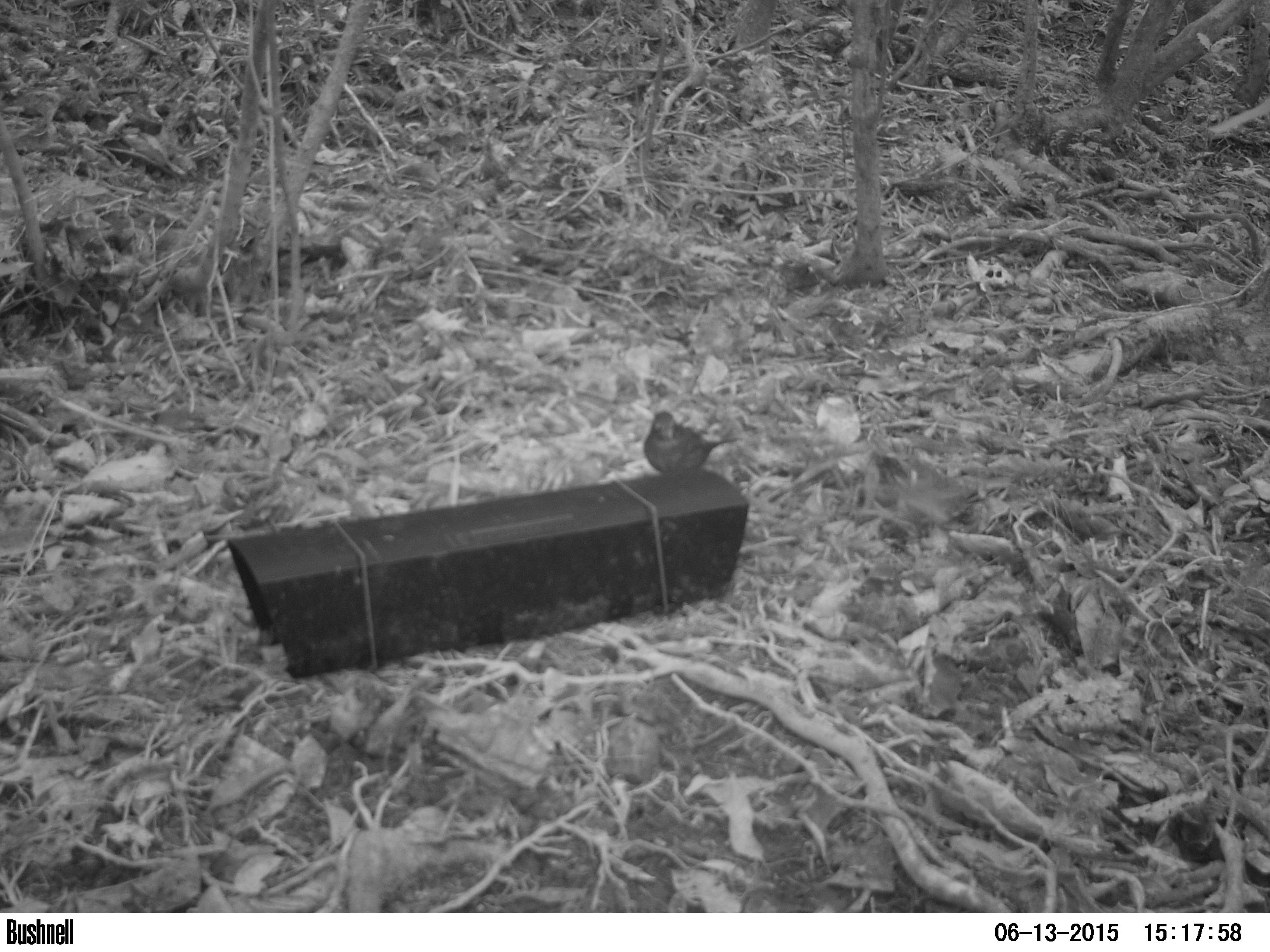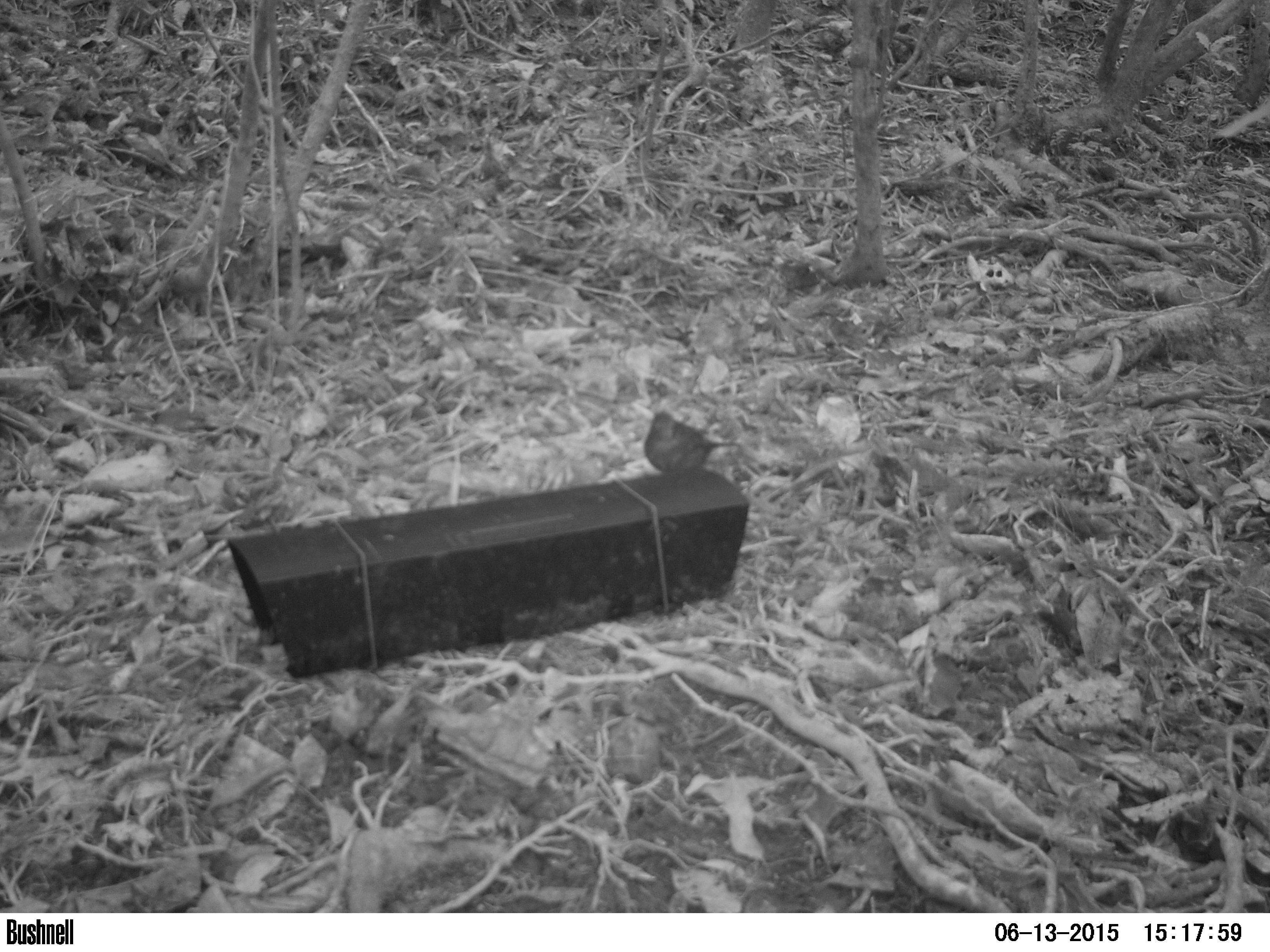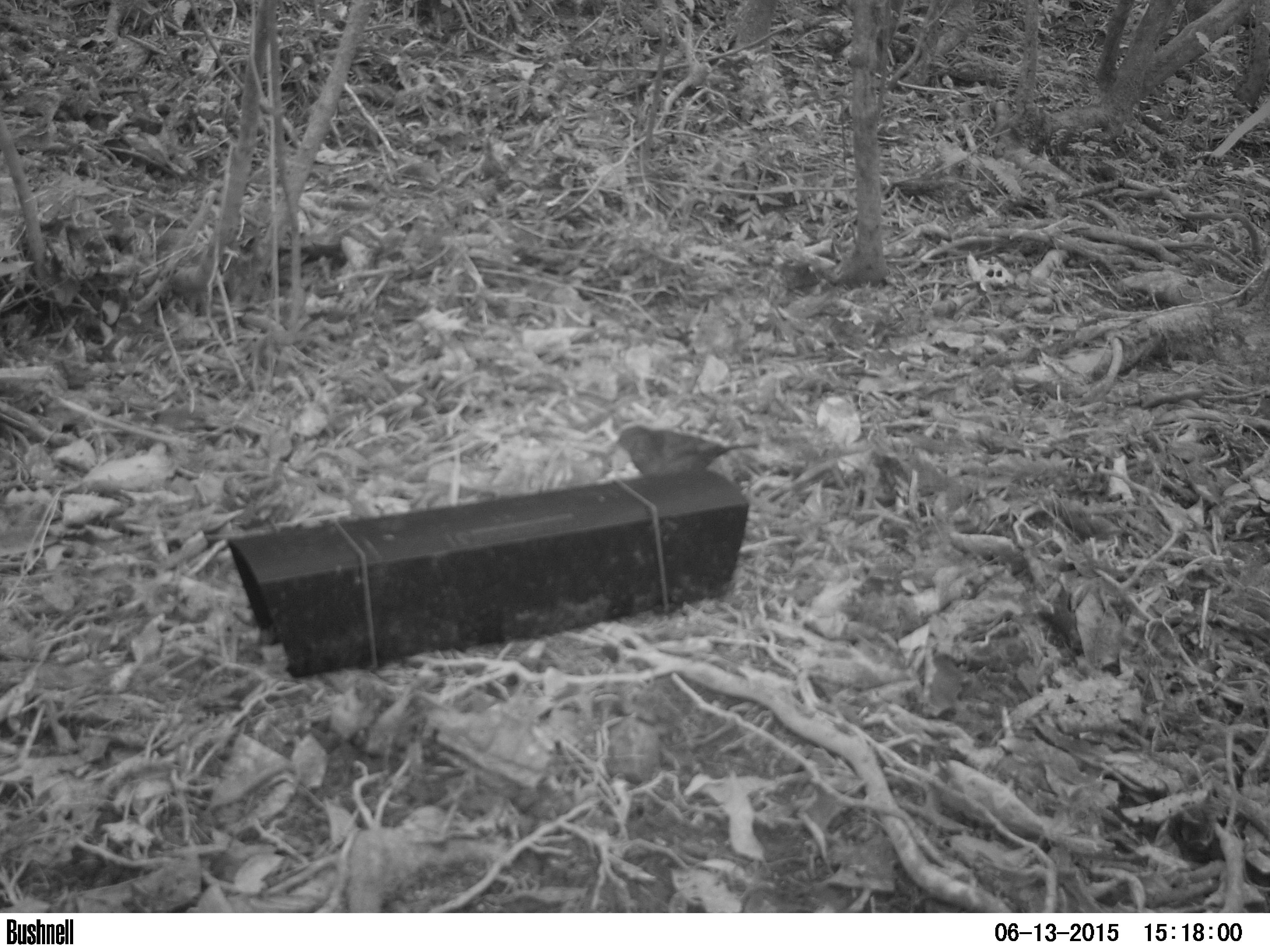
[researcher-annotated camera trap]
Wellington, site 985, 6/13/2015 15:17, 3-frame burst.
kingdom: Animalia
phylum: Chordata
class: Aves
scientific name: Aves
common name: bird